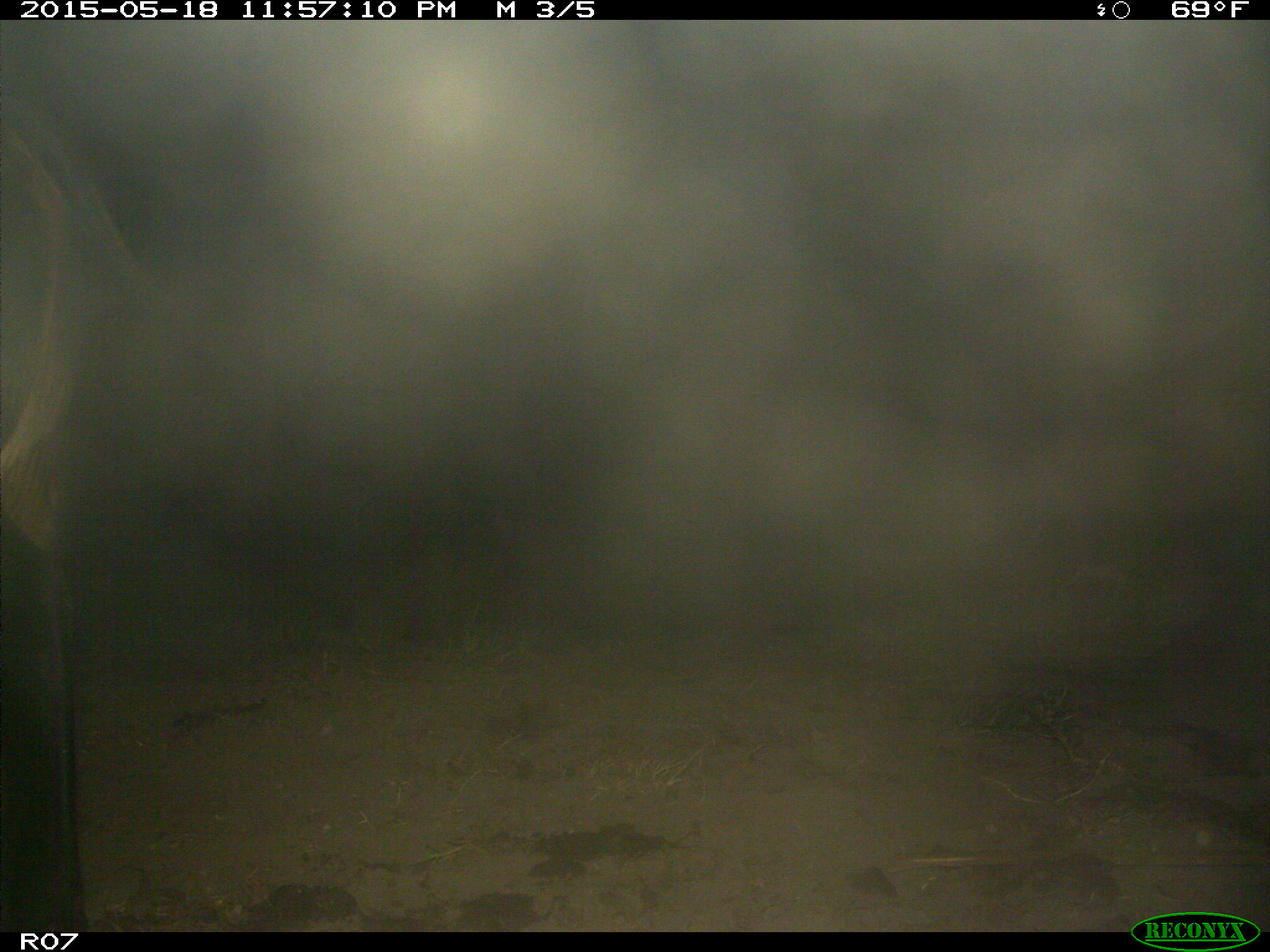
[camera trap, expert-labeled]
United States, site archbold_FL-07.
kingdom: Animalia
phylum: Chordata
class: Mammalia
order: Artiodactyla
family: Bovidae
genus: Bos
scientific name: Bos taurus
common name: domestic cow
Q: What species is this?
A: Bos taurus (domestic cow).